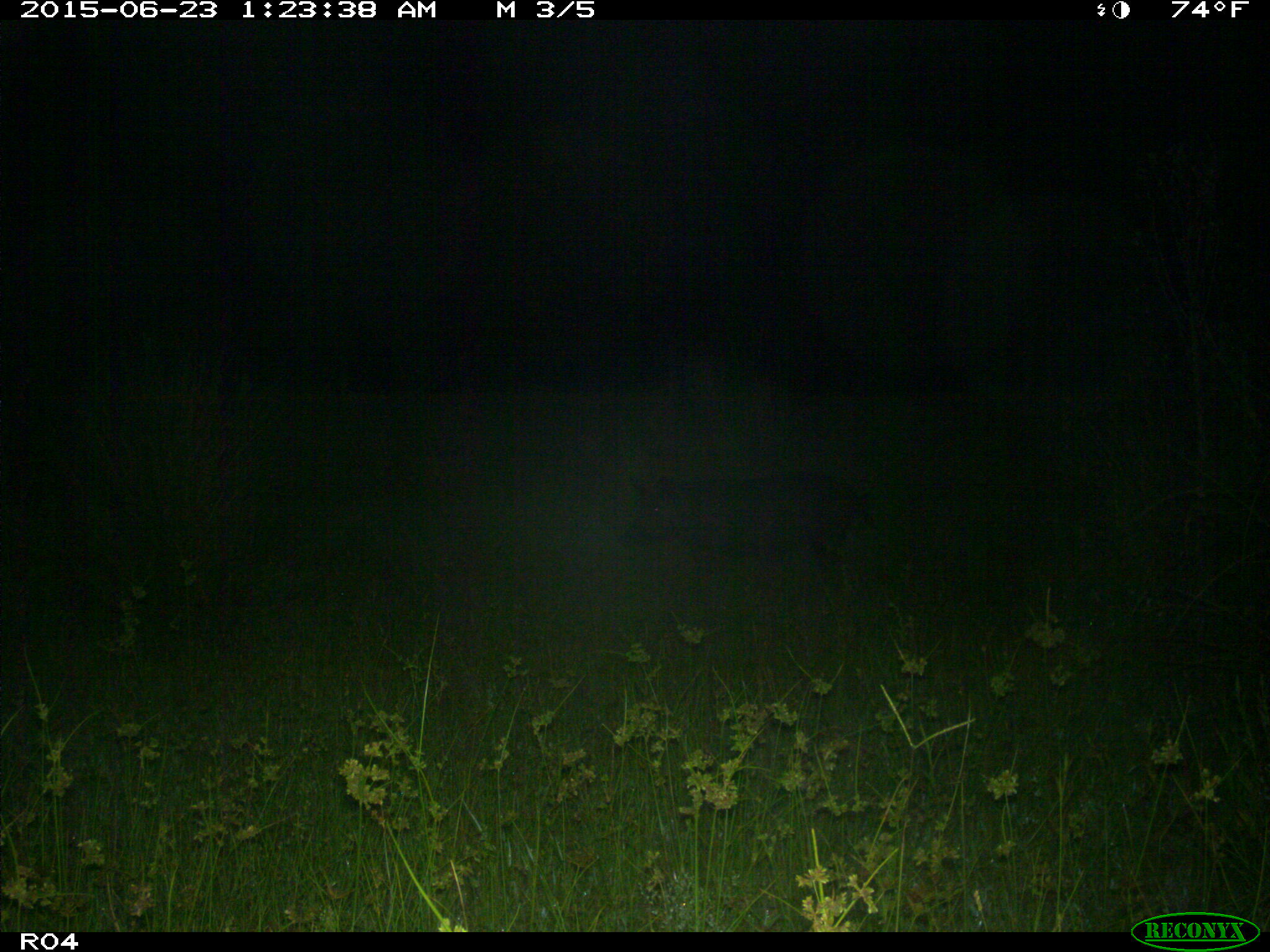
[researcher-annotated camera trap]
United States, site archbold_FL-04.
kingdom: Animalia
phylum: Chordata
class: Mammalia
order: Artiodactyla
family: Suidae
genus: Sus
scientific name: Sus scrofa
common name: wild boar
Sus scrofa (wild boar).